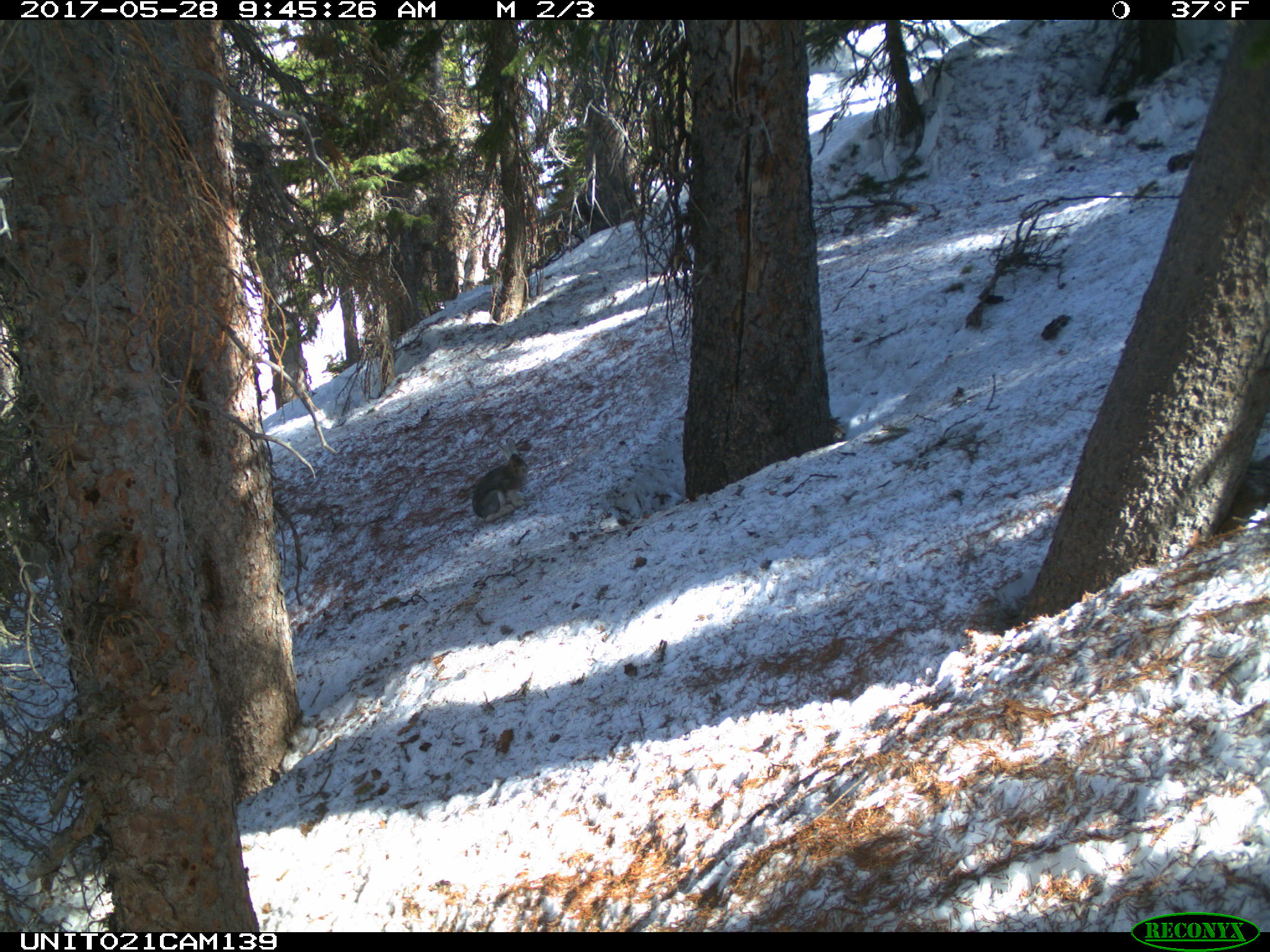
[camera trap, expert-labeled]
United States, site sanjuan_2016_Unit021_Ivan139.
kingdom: Animalia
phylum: Chordata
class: Mammalia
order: Lagomorpha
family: Leporidae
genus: Lepus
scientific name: Lepus americanus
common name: snowshoe hare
Lepus americanus (snowshoe hare).